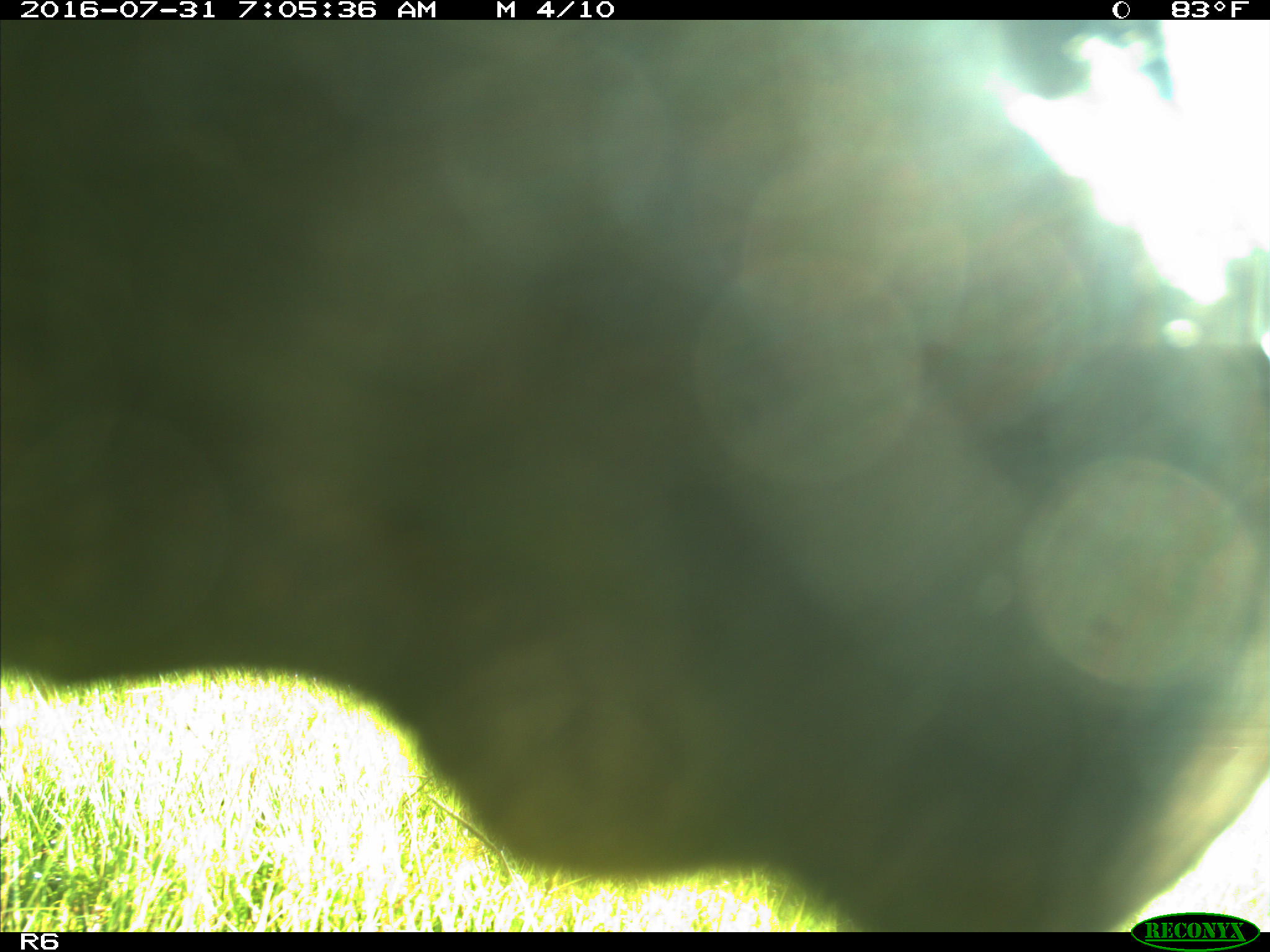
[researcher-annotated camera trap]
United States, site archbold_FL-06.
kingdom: Animalia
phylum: Chordata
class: Mammalia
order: Artiodactyla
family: Bovidae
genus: Bos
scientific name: Bos taurus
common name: domestic cow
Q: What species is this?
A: Bos taurus (domestic cow).